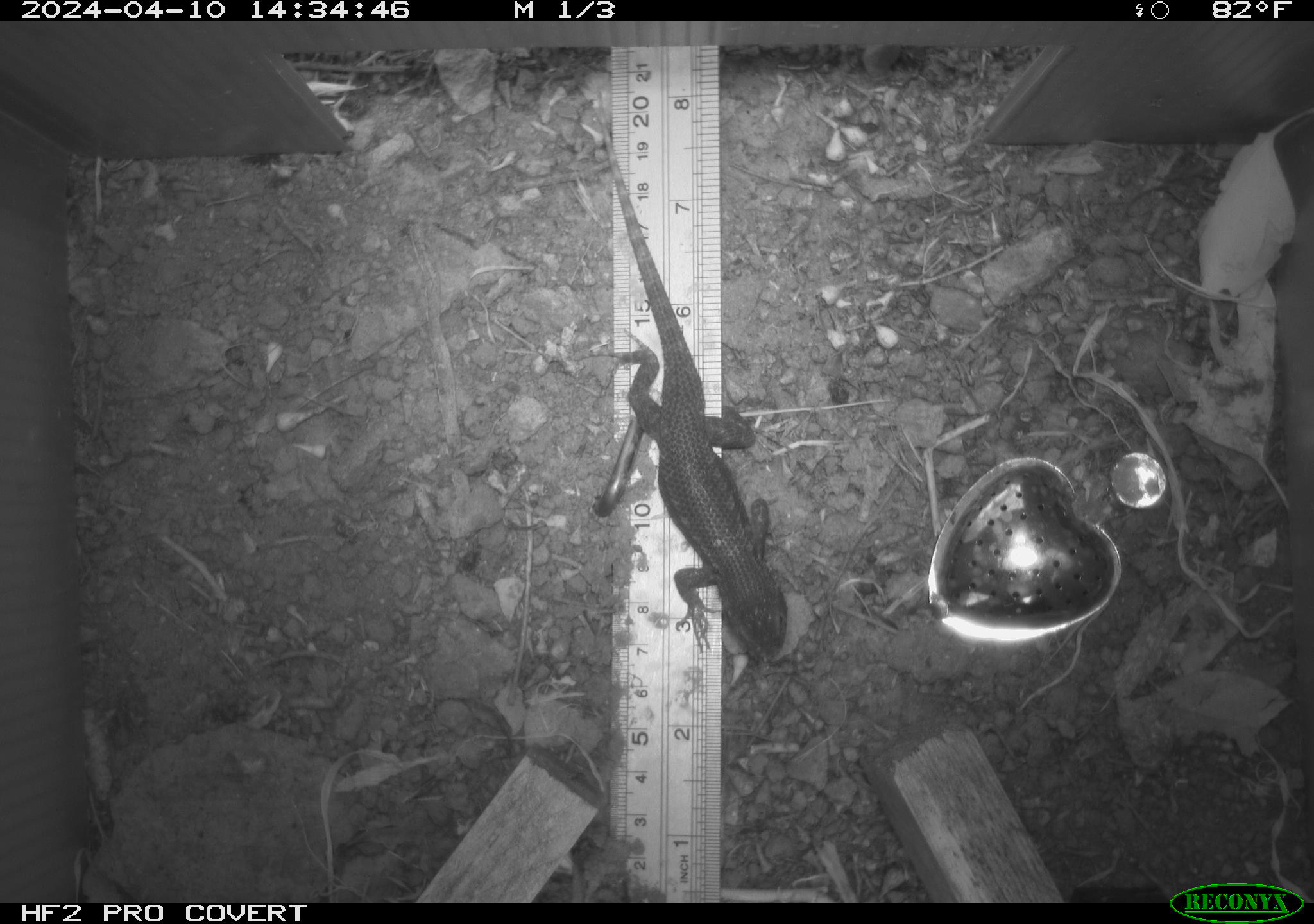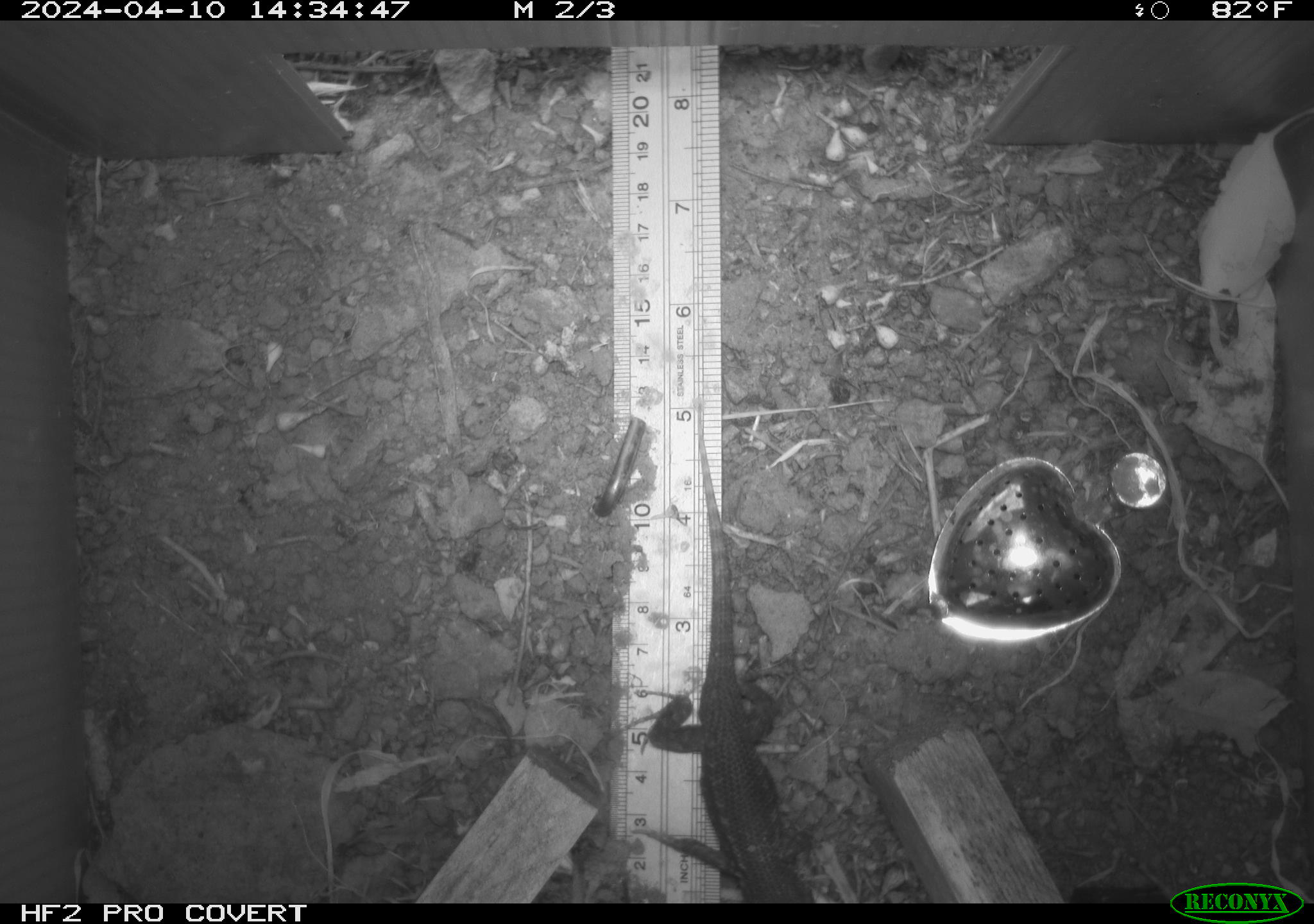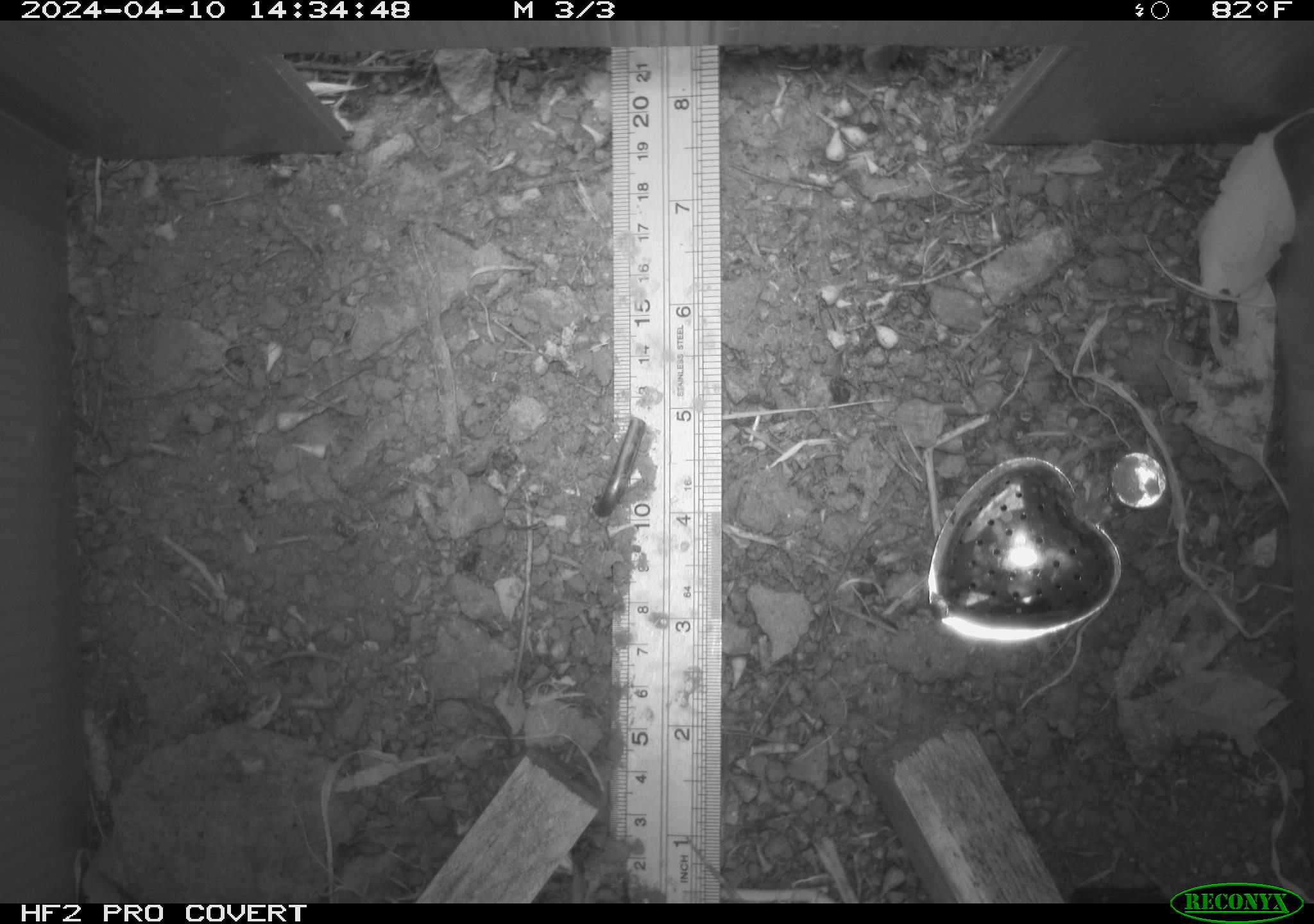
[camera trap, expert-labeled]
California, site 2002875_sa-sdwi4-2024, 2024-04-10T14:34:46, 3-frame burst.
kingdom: Animalia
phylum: Chordata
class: Reptilia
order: Squamata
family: Phrynosomatidae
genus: Sceloporus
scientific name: Sceloporus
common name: spiny lizards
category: sceloporus species